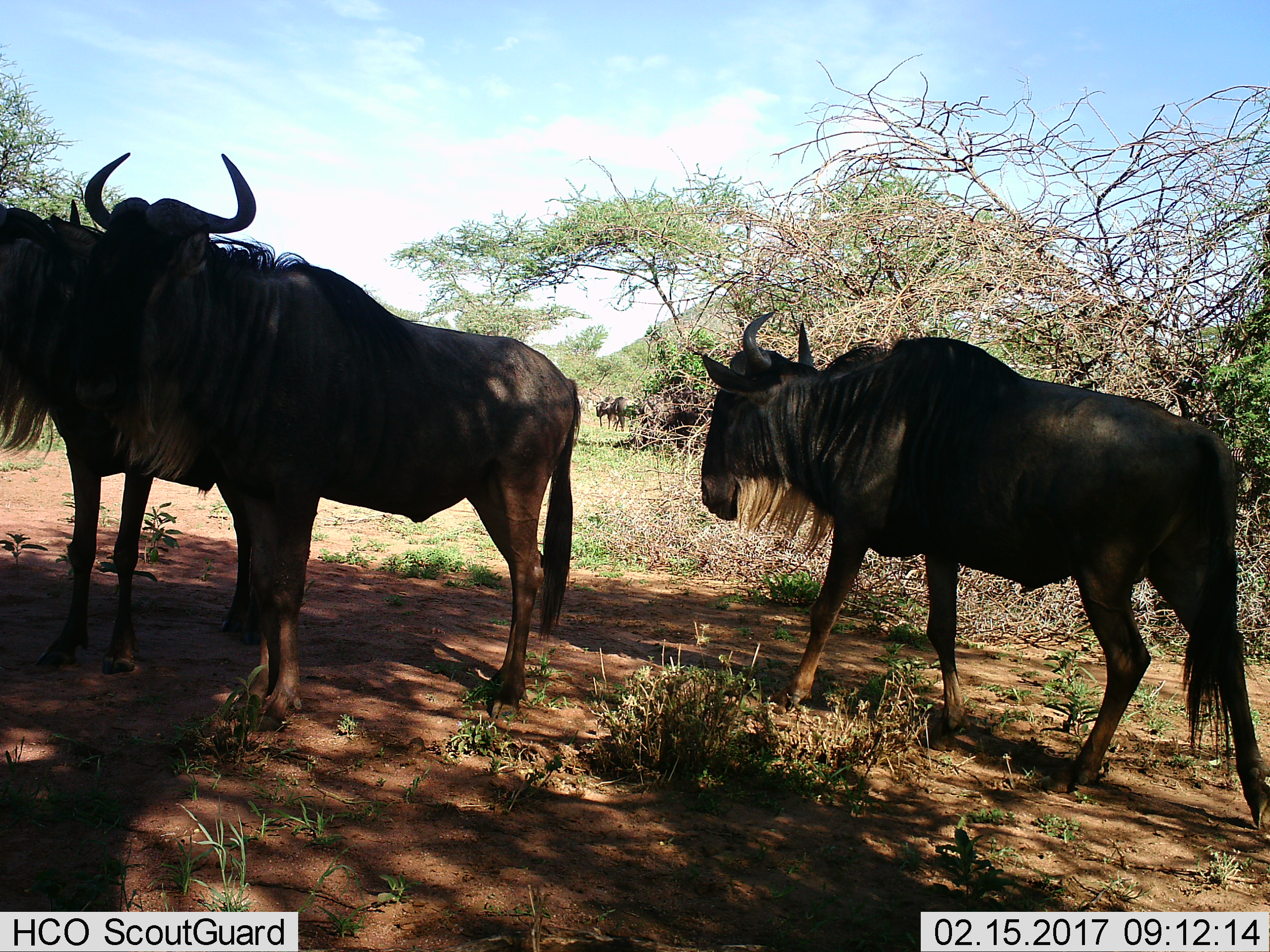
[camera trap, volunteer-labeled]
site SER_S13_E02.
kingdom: Animalia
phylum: Chordata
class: Mammalia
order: Artiodactyla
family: Bovidae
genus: Connochaetes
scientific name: Connochaetes taurinus taurinus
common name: blue wildebeest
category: wildebeestblue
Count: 5.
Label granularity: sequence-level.